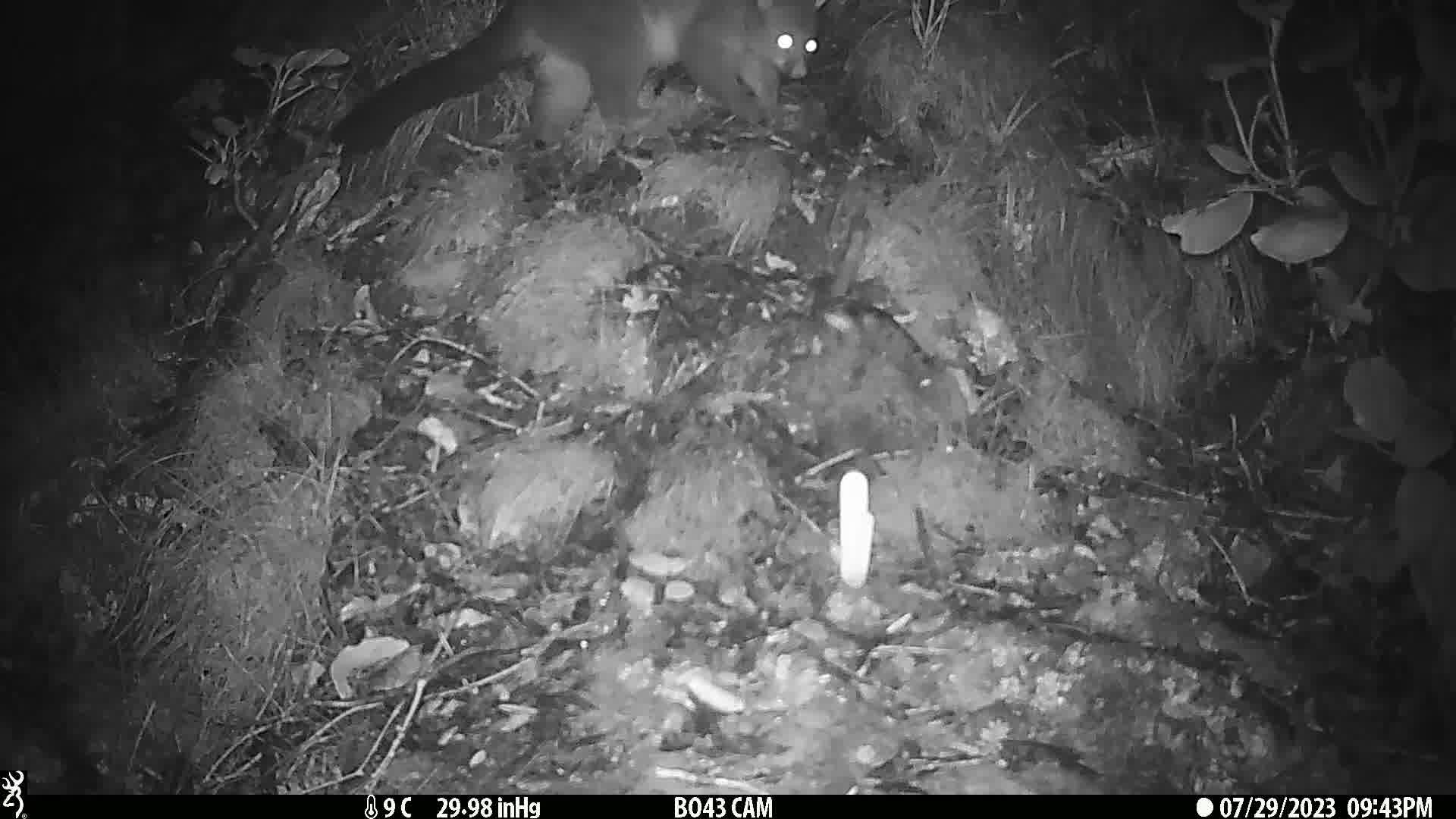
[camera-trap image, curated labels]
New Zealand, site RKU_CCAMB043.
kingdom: Animalia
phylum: Chordata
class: Mammalia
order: Diprotodontia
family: Phalangeridae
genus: Trichosurus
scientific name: Trichosurus vulpecula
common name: common brushtail possum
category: possum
Possum (common brushtail possum) (Trichosurus vulpecula).